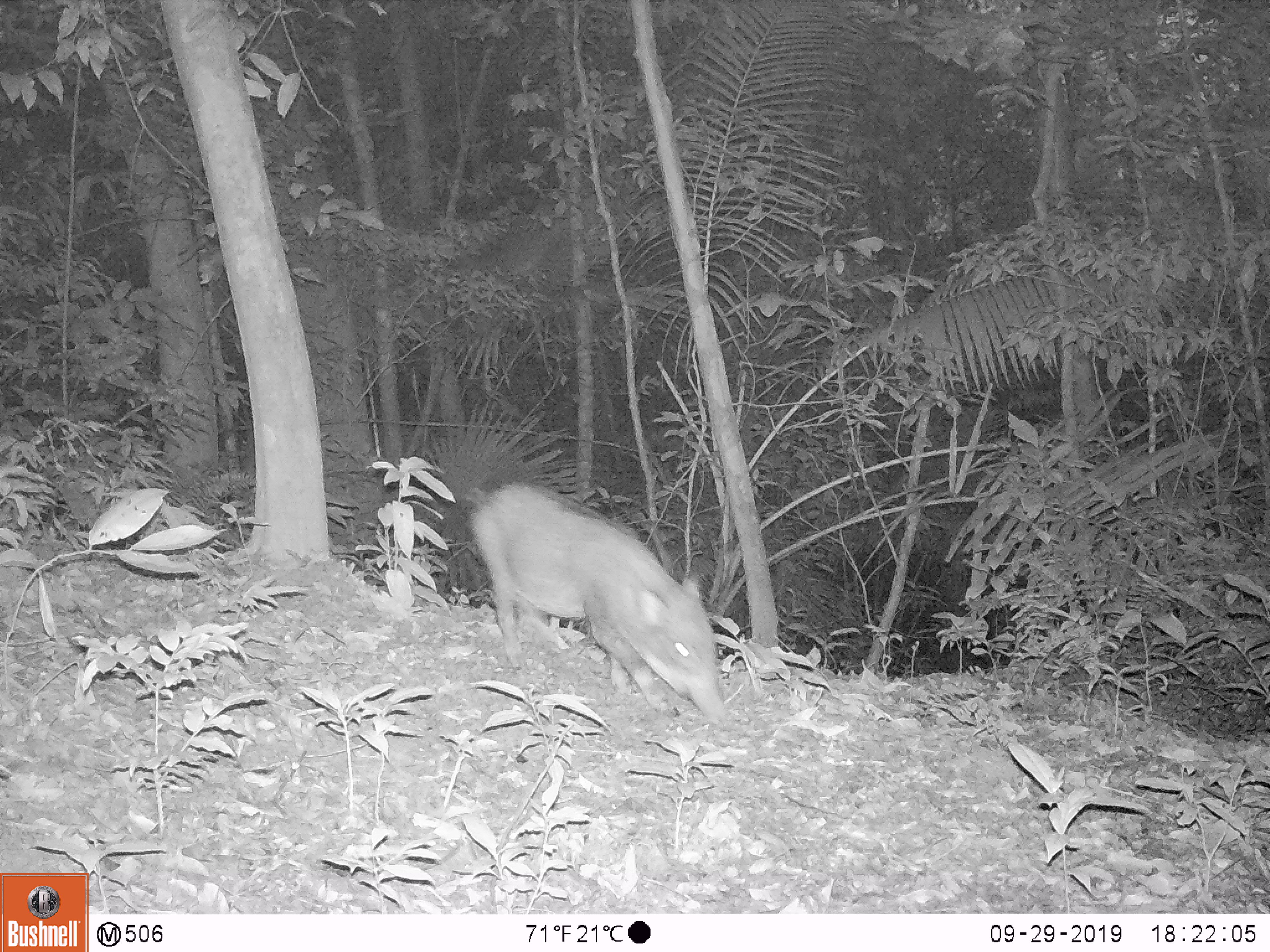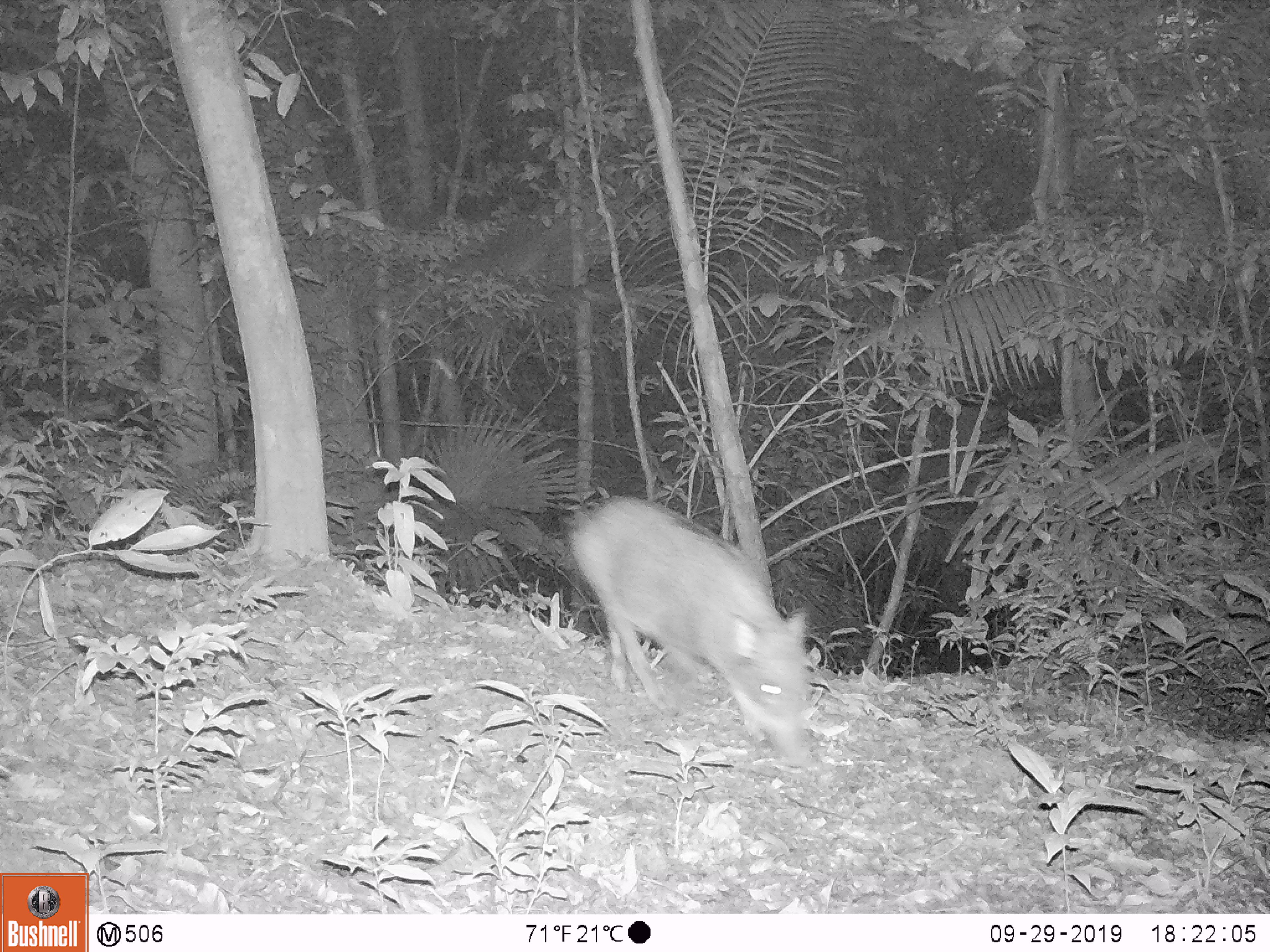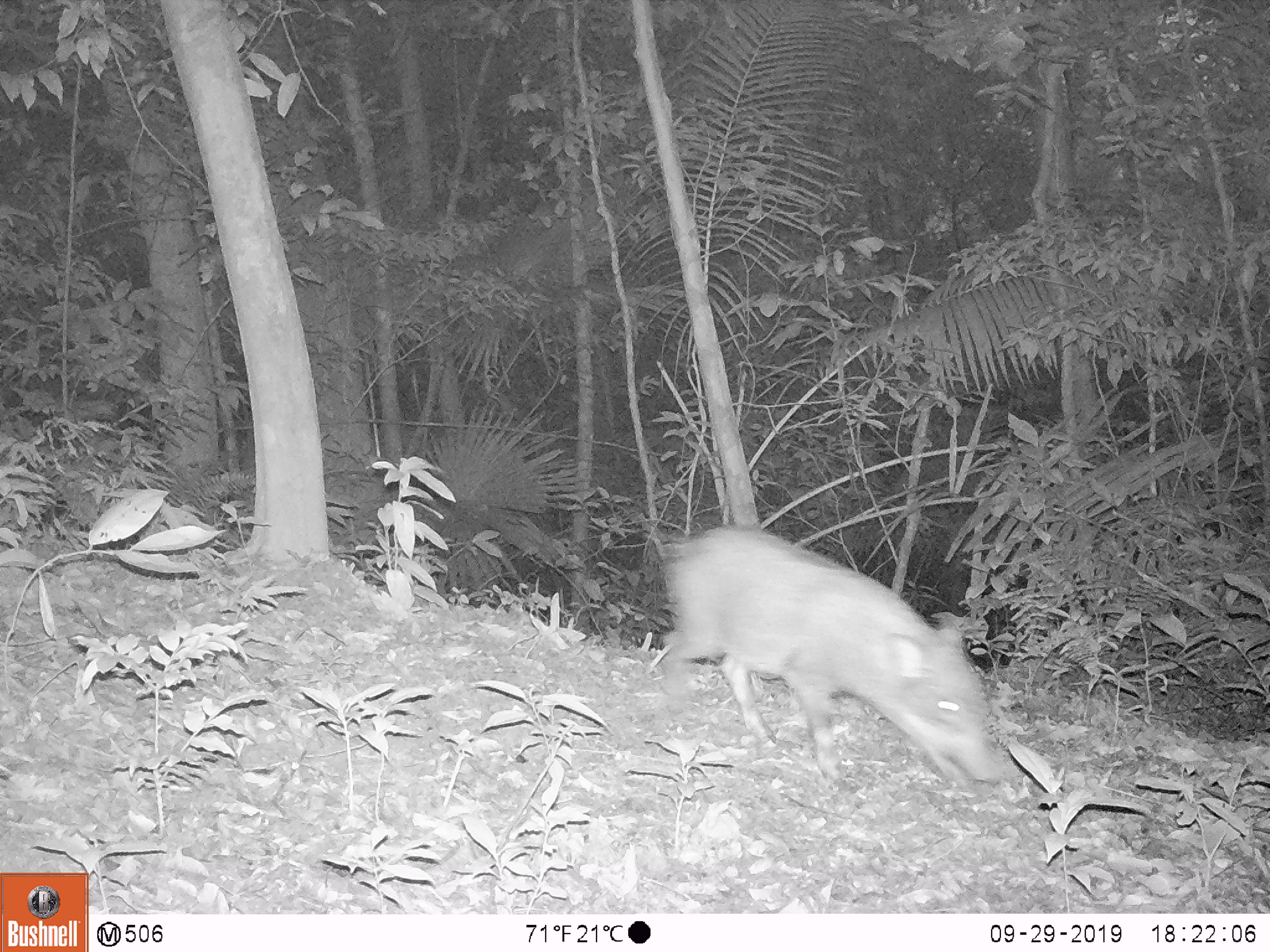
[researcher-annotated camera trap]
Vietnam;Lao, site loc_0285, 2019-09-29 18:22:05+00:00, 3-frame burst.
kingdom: Animalia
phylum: Chordata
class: Mammalia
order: Artiodactyla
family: Suidae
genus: Sus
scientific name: Sus scrofa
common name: eurasian wild pig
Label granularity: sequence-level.